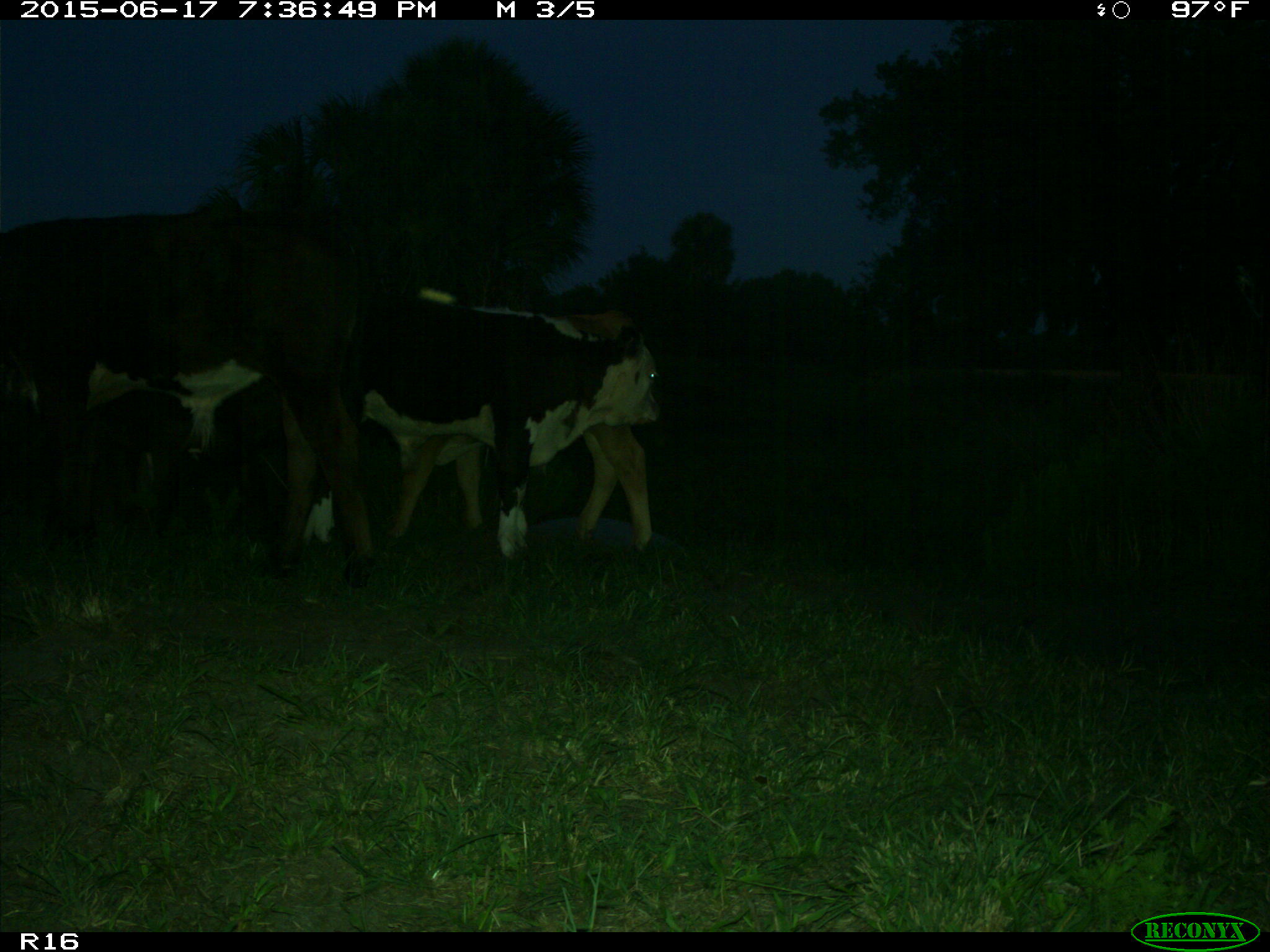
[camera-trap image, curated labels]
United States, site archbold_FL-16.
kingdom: Animalia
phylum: Chordata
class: Mammalia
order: Artiodactyla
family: Bovidae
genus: Bos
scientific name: Bos taurus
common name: domestic cow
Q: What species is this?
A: Bos taurus (domestic cow).